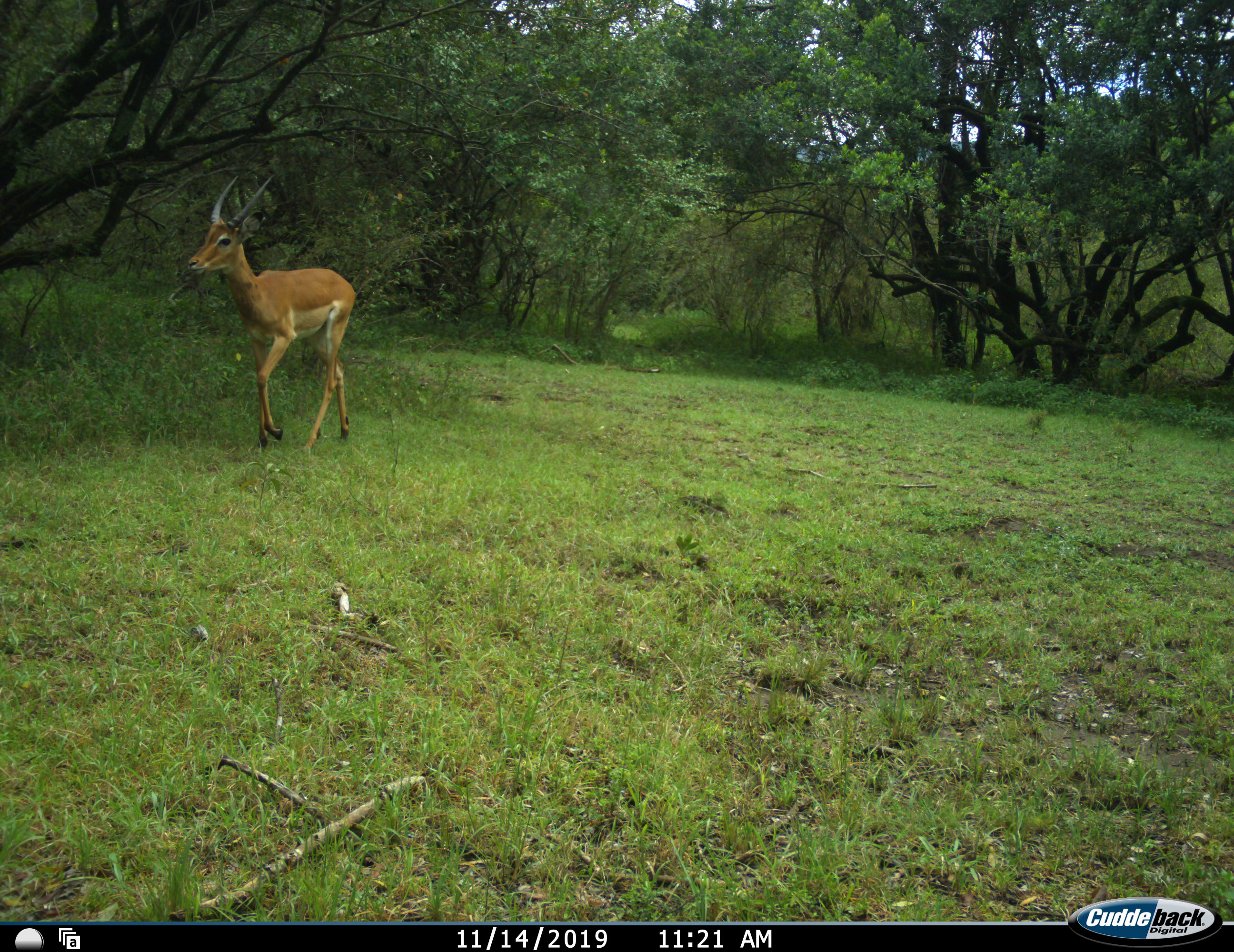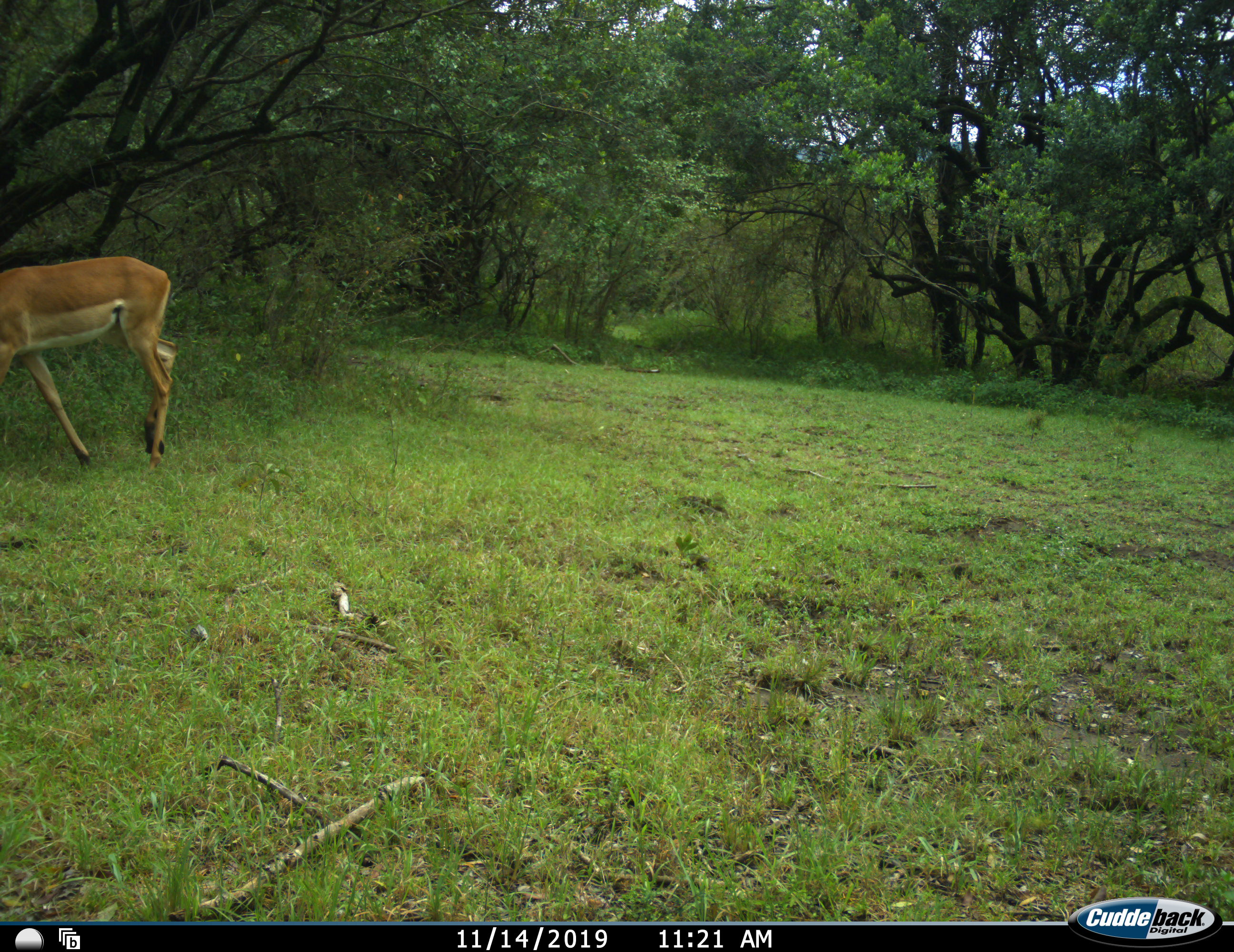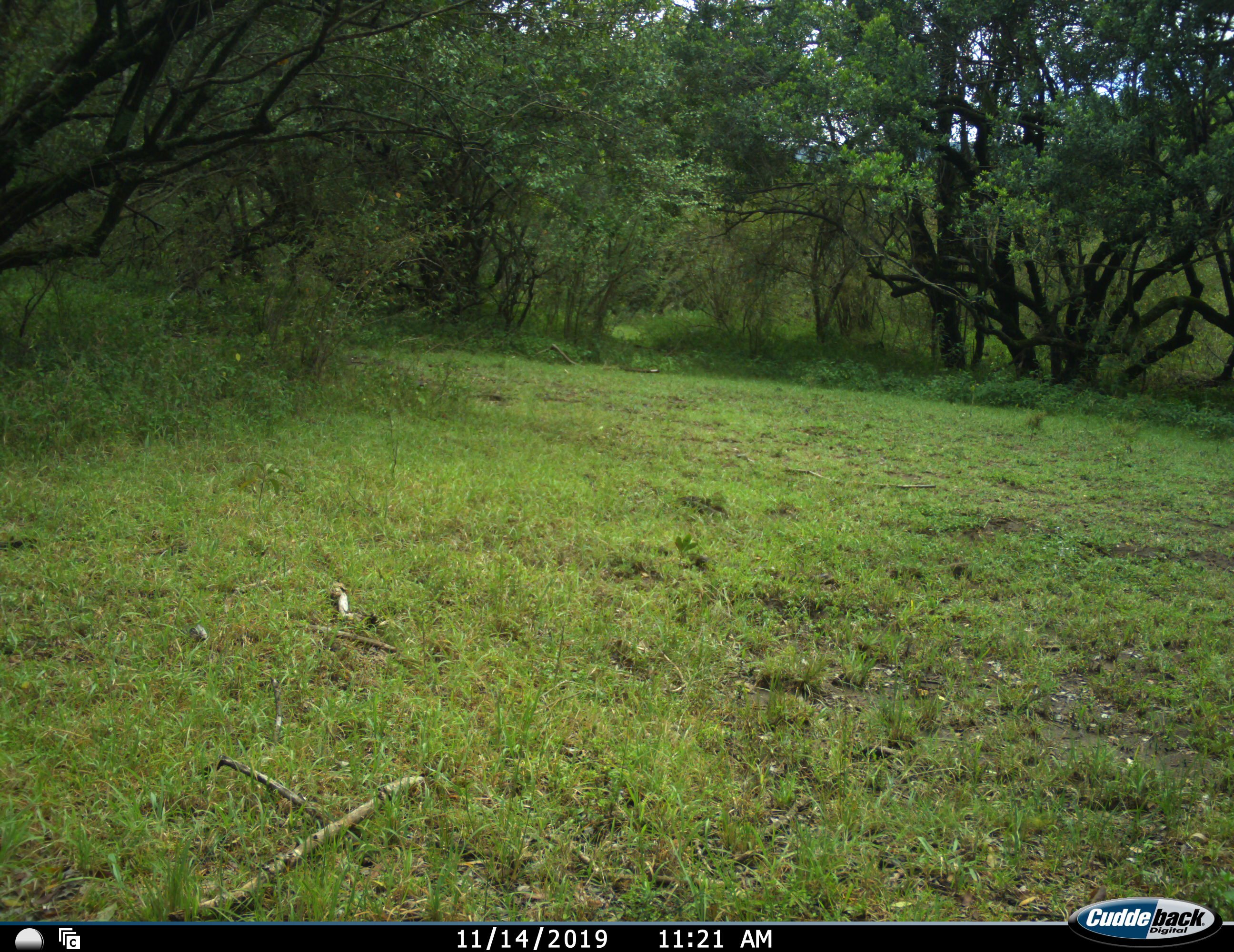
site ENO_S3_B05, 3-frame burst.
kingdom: Animalia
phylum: Chordata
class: Mammalia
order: Artiodactyla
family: Bovidae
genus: Aepyceros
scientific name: Aepyceros melampus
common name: impala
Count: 1.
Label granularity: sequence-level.